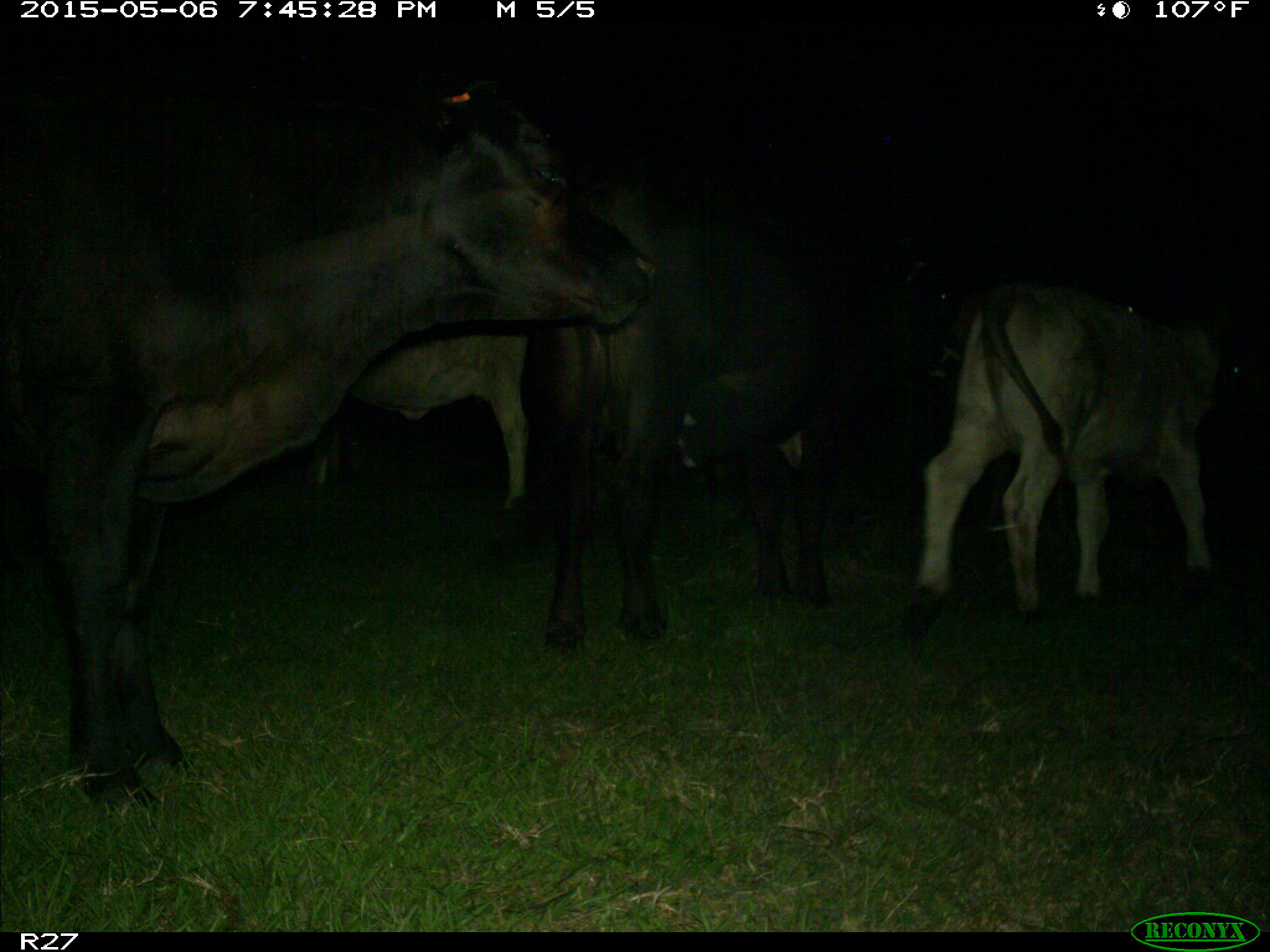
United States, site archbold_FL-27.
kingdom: Animalia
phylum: Chordata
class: Mammalia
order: Artiodactyla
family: Bovidae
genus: Bos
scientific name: Bos taurus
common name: domestic cow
Bos taurus (domestic cow).